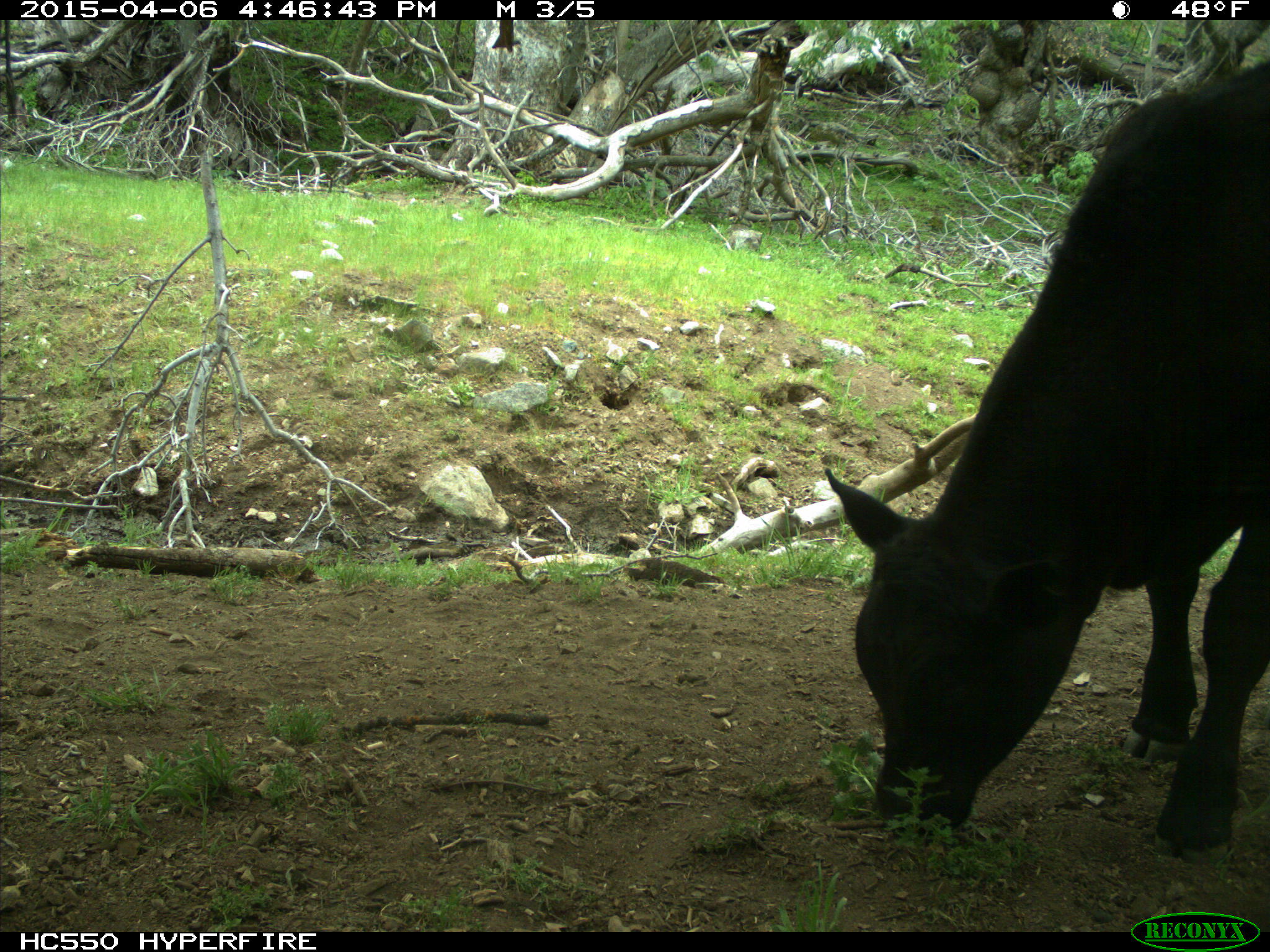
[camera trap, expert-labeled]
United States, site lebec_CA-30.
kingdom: Animalia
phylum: Chordata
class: Mammalia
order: Artiodactyla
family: Bovidae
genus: Bos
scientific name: Bos taurus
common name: domestic cow